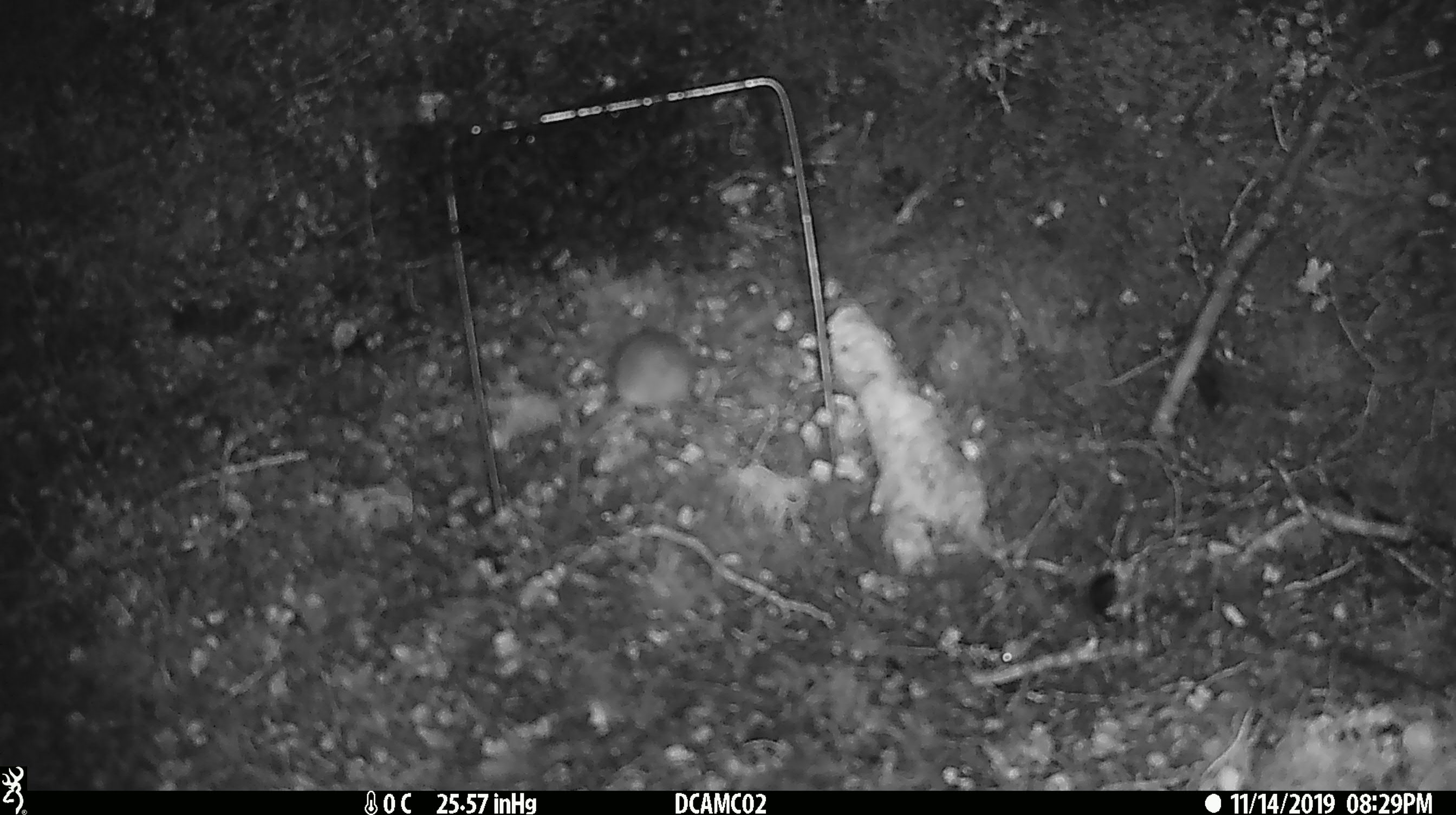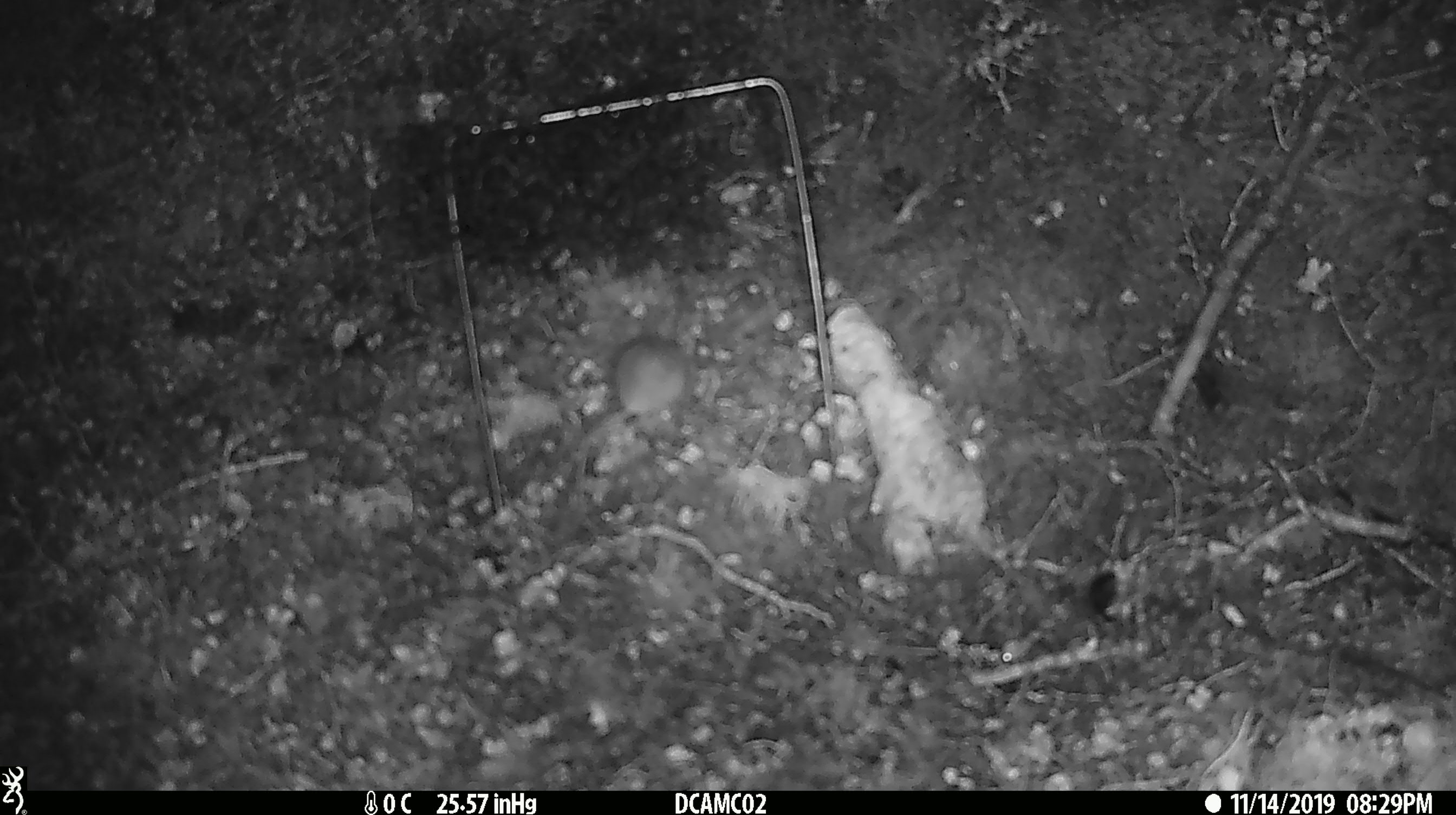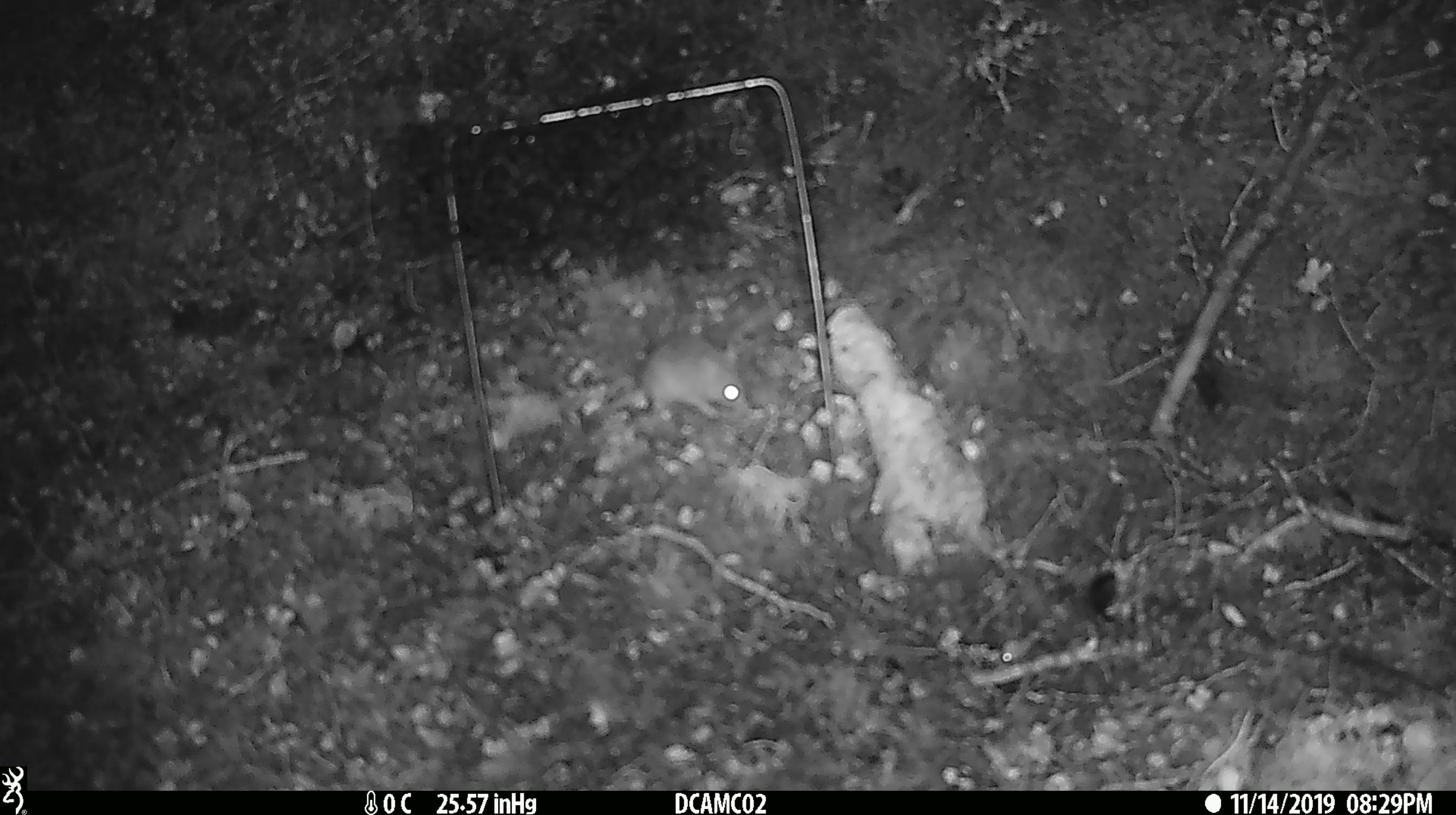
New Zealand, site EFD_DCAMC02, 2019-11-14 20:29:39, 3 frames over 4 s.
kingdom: Animalia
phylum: Chordata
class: Mammalia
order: Rodentia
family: Muridae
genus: Mus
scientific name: Mus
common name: mouse